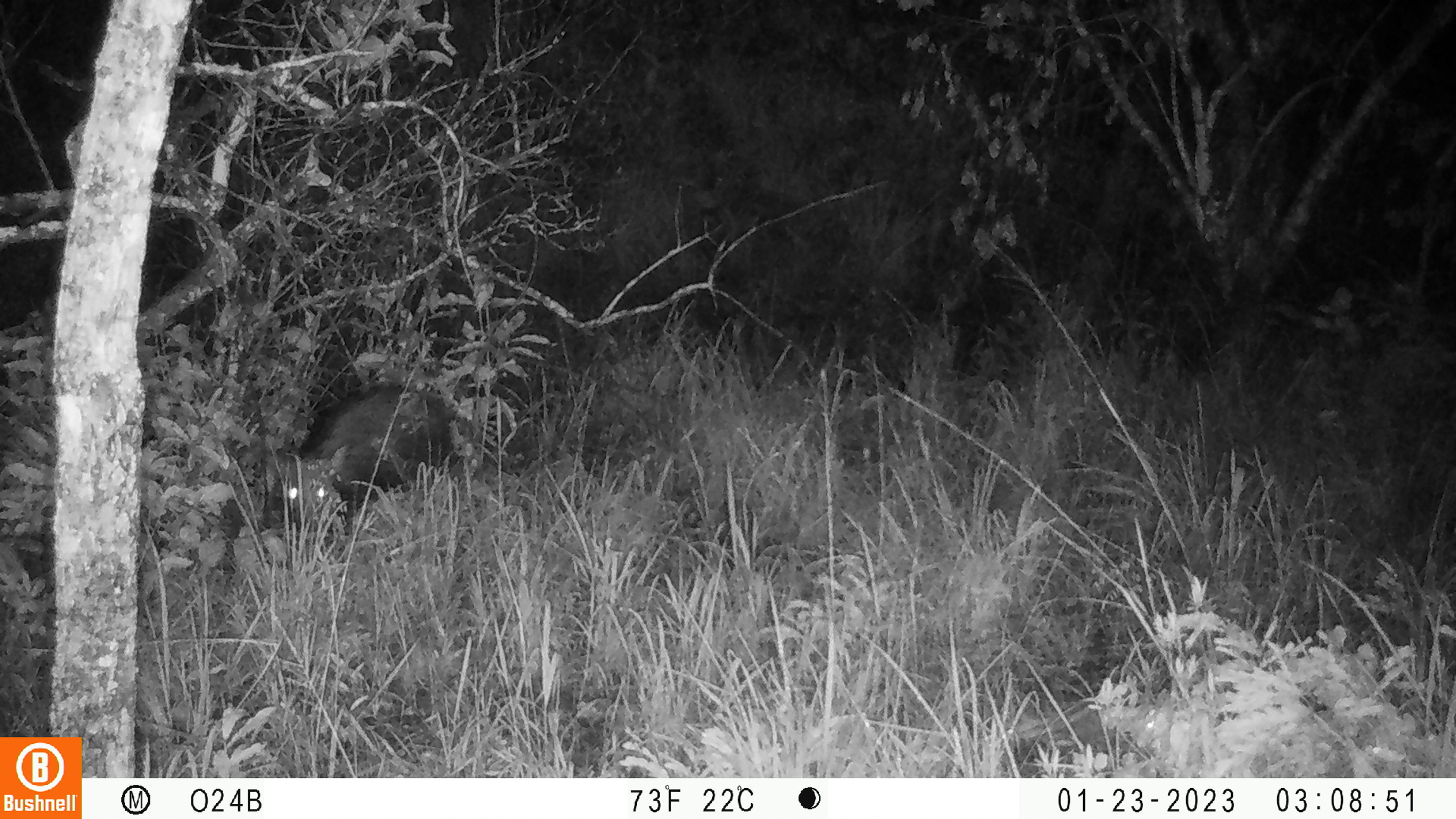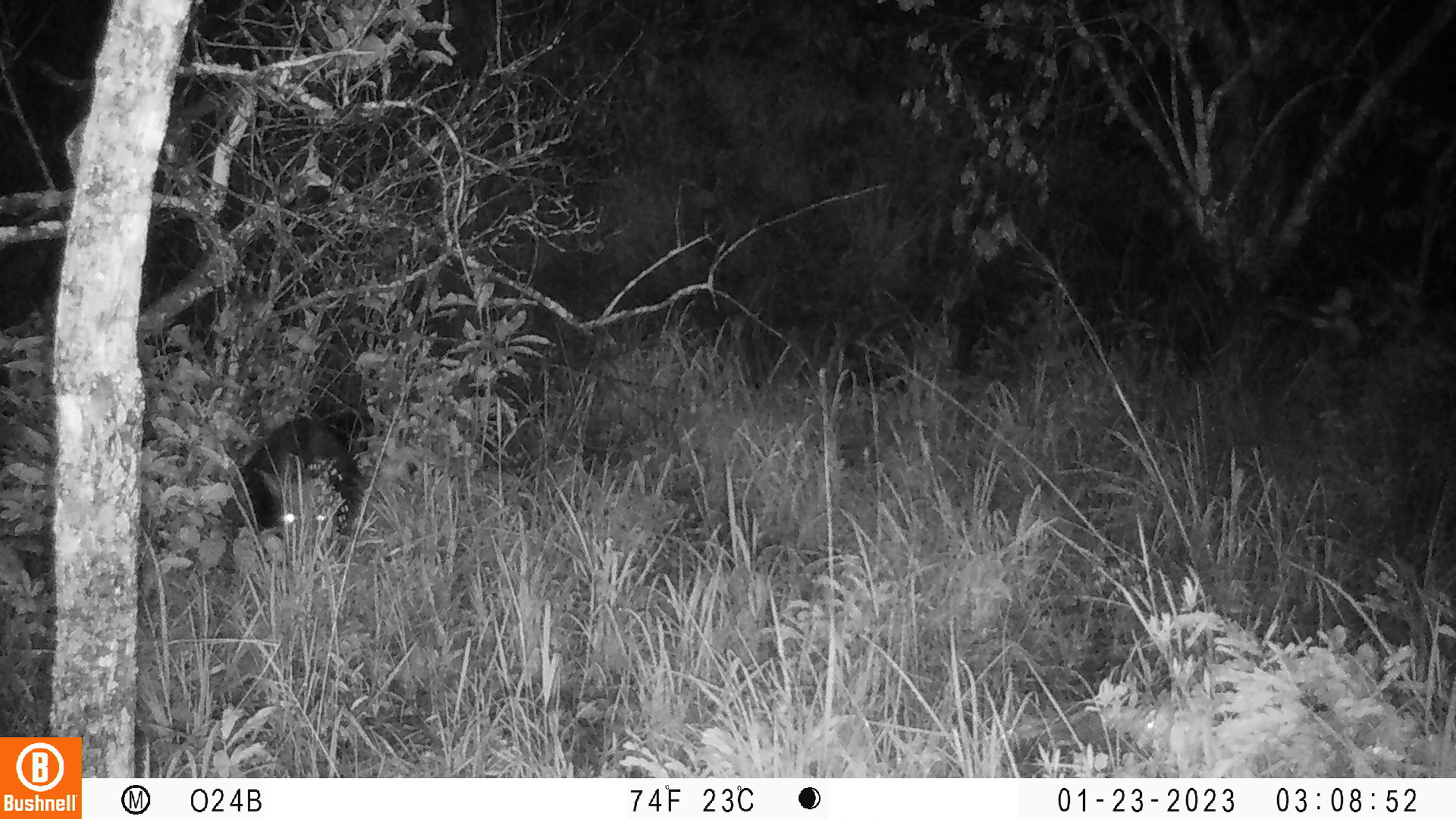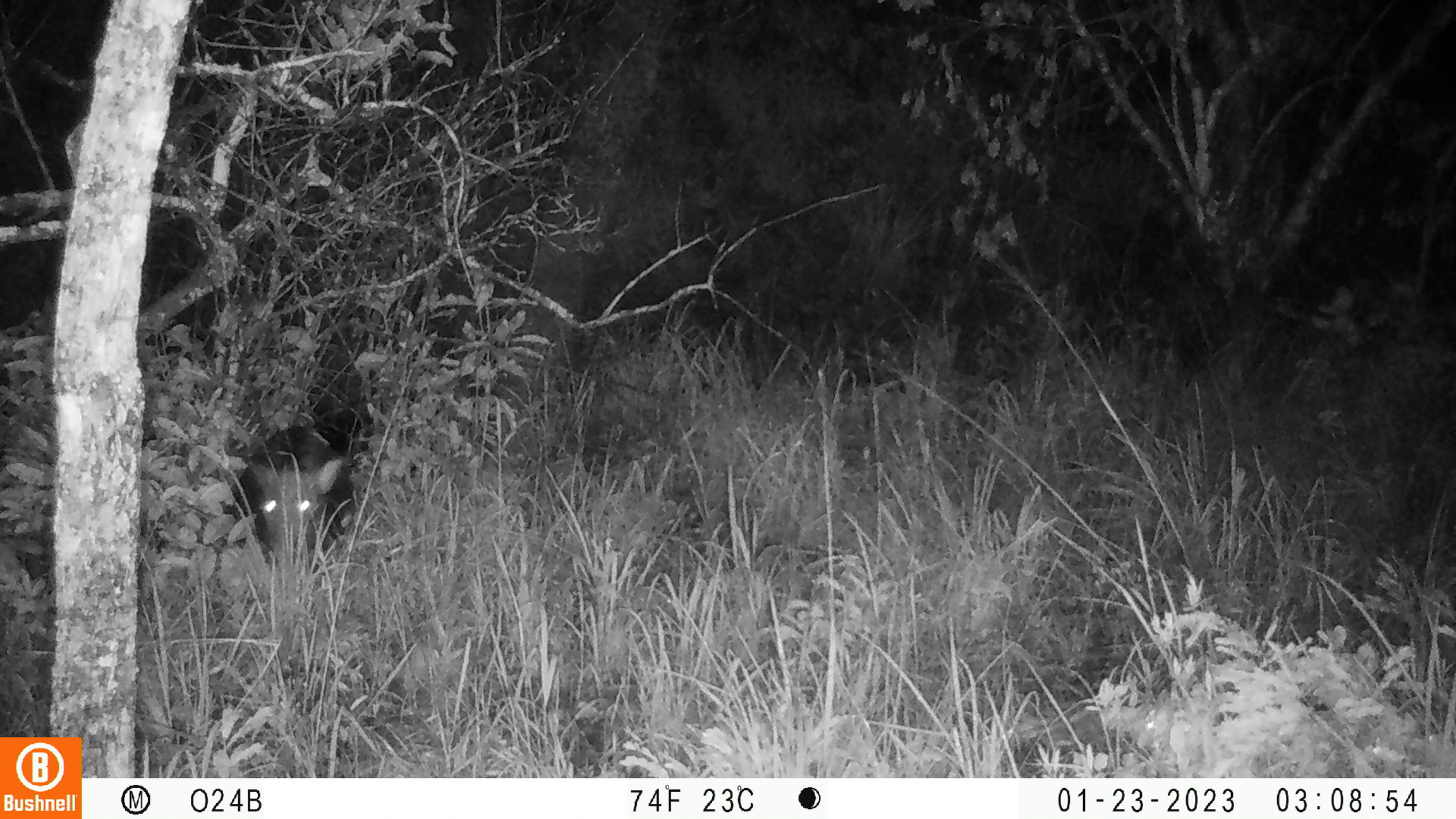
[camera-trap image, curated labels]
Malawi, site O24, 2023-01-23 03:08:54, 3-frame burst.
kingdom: Animalia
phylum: Chordata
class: Mammalia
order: Artiodactyla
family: Suidae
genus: Potamochoerus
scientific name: Potamochoerus larvatus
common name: bushpig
Bushpig (Potamochoerus larvatus), count 1.